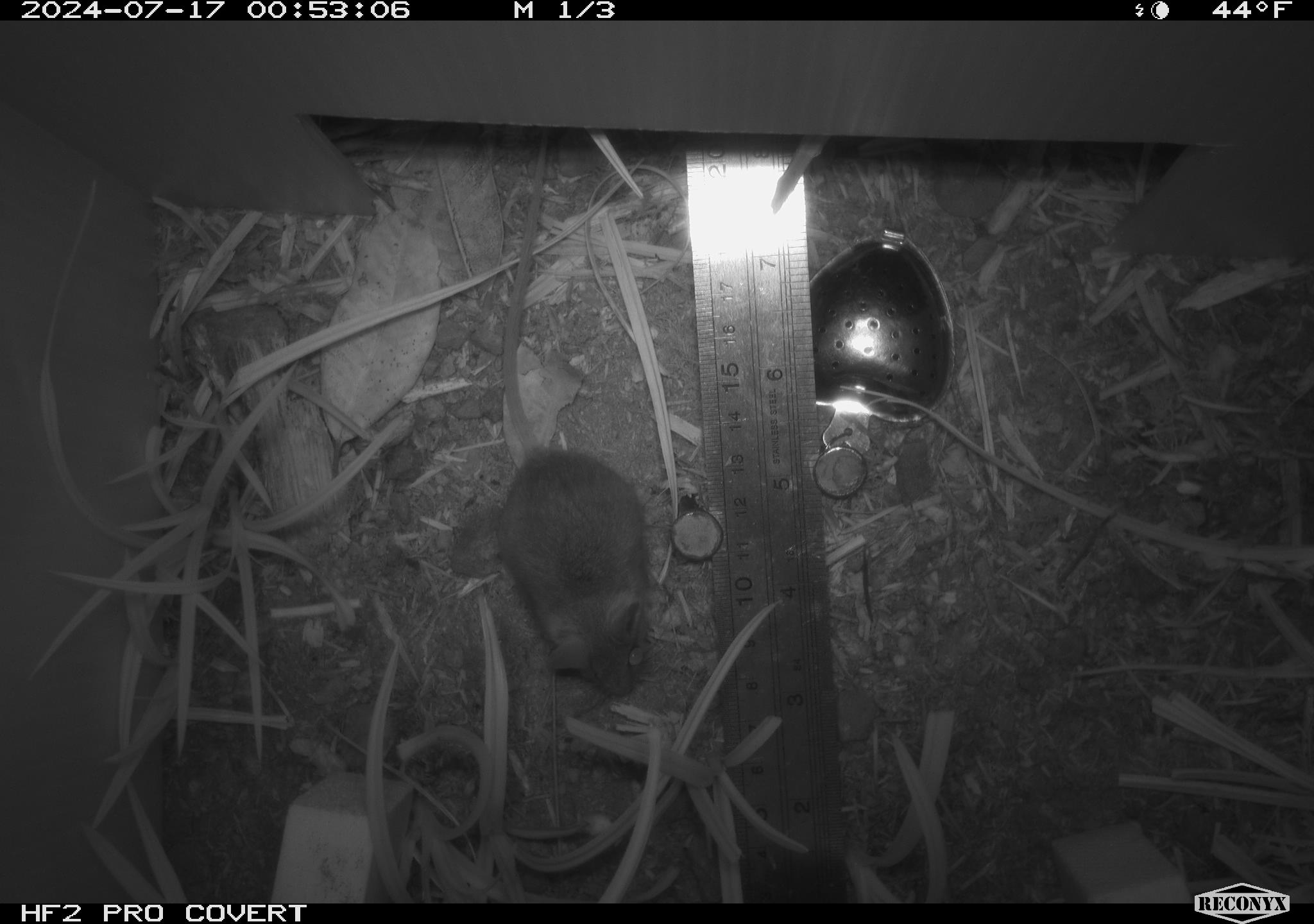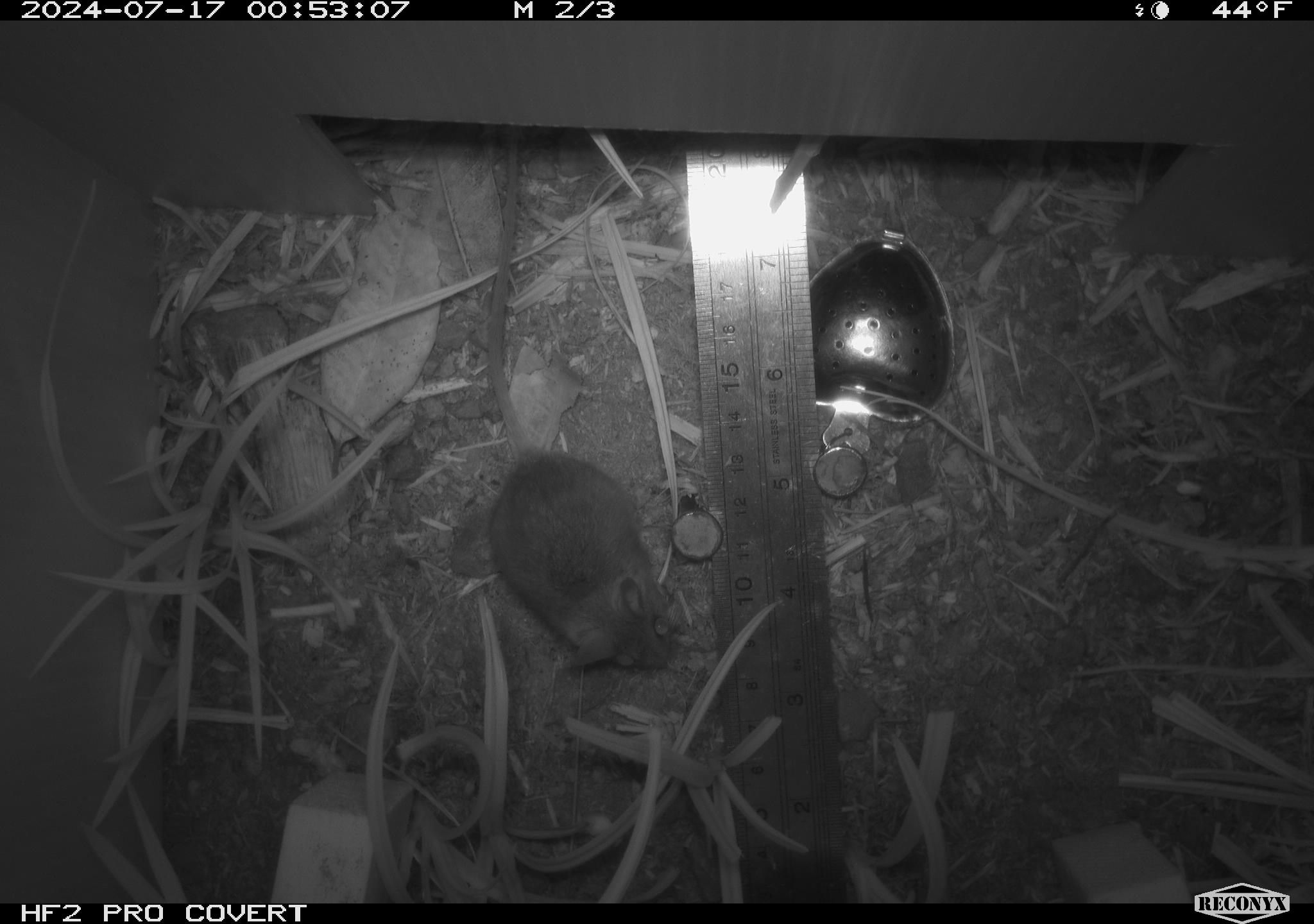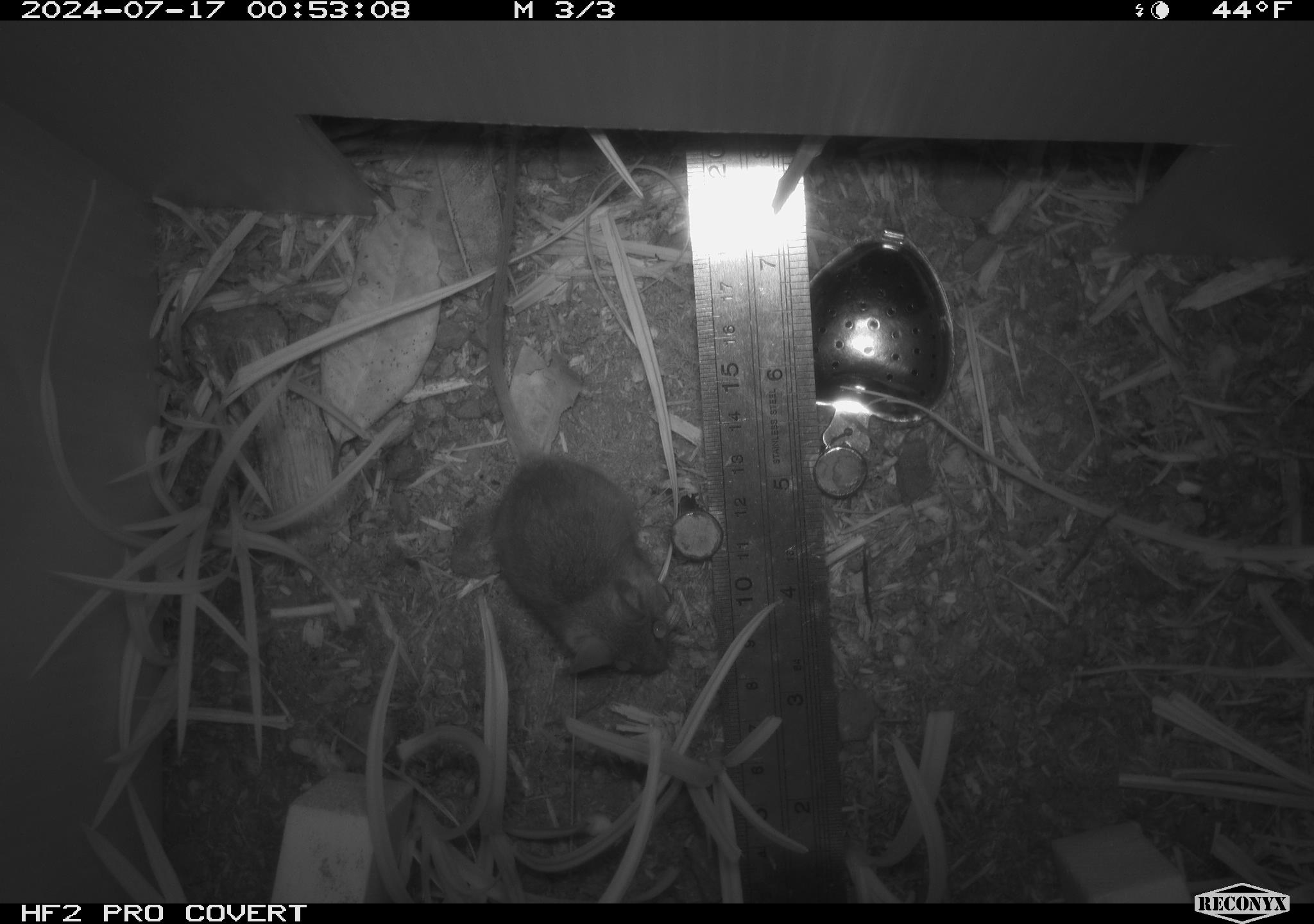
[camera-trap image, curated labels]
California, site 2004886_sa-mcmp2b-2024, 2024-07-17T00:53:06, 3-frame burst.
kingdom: Animalia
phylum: Chordata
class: Mammalia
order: Rodentia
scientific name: Rodentia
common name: mouse species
Mouse species (Rodentia).